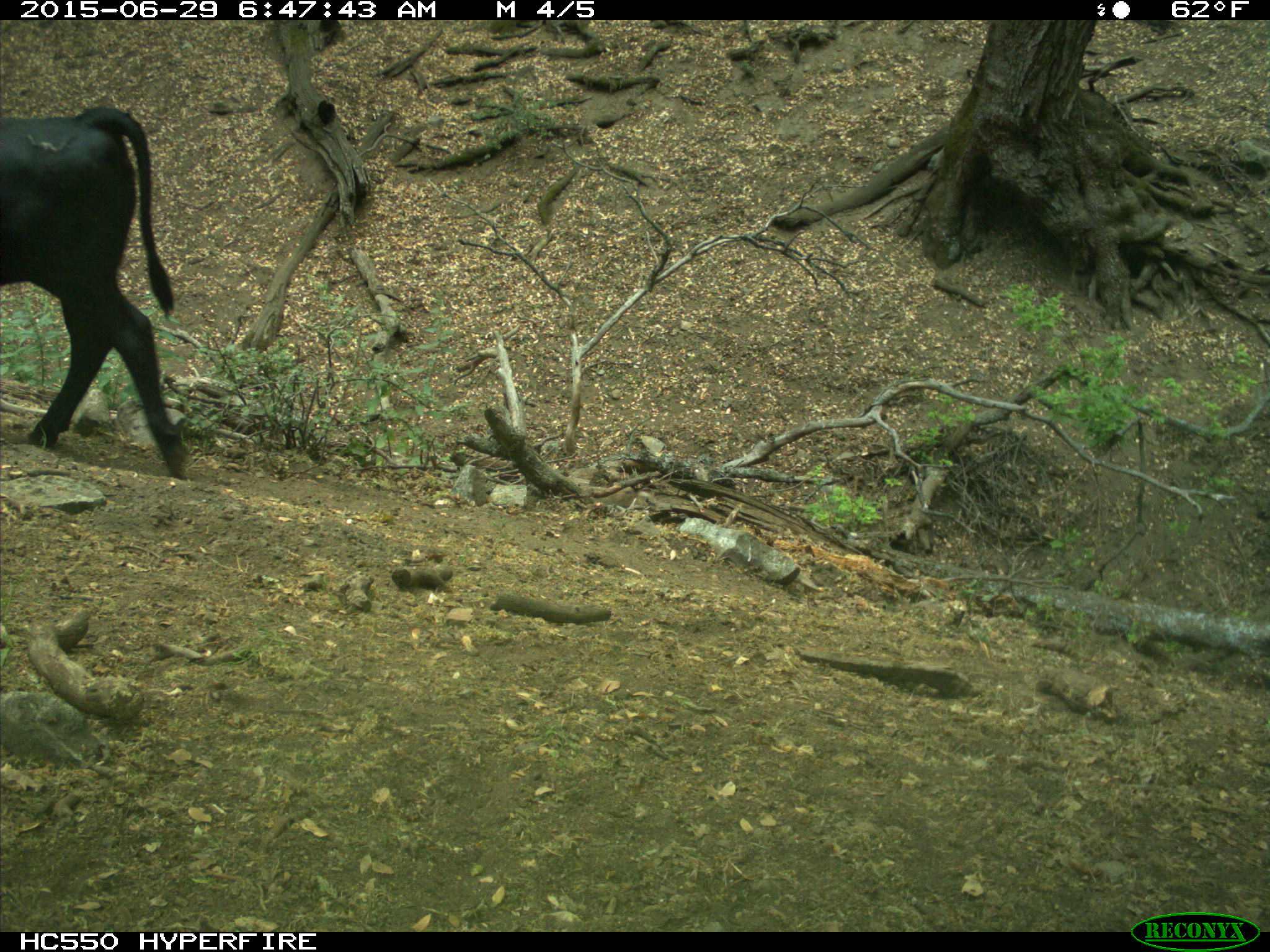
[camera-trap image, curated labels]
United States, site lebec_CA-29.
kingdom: Animalia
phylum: Chordata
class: Mammalia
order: Artiodactyla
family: Bovidae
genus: Bos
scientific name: Bos taurus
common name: domestic cow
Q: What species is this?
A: Bos taurus (domestic cow).